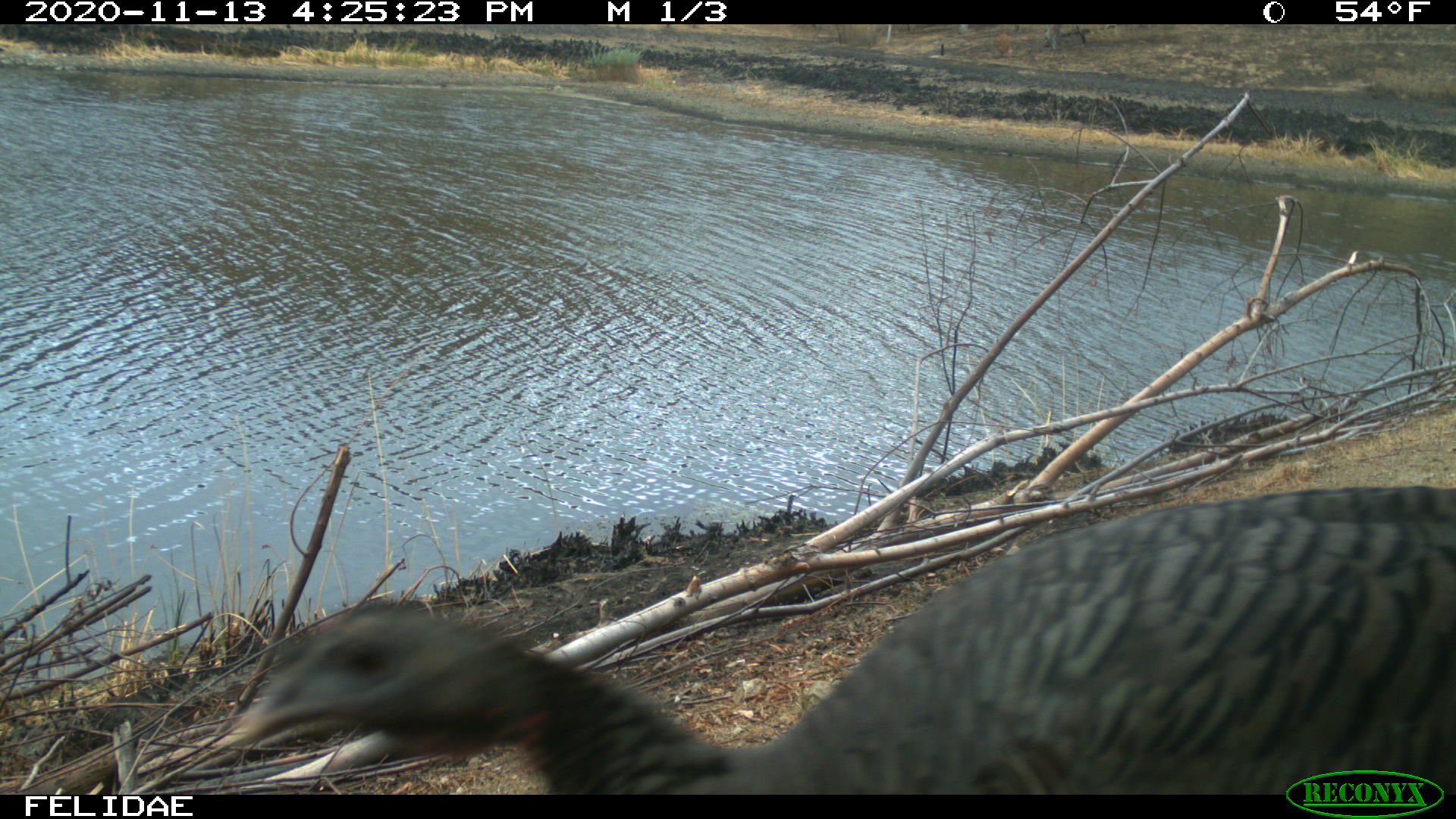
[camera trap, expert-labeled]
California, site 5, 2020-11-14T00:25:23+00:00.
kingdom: Animalia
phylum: Chordata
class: Aves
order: Galliformes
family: Phasianidae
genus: Meleagris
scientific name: Meleagris gallopavo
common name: turkey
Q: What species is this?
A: Turkey (Meleagris gallopavo).